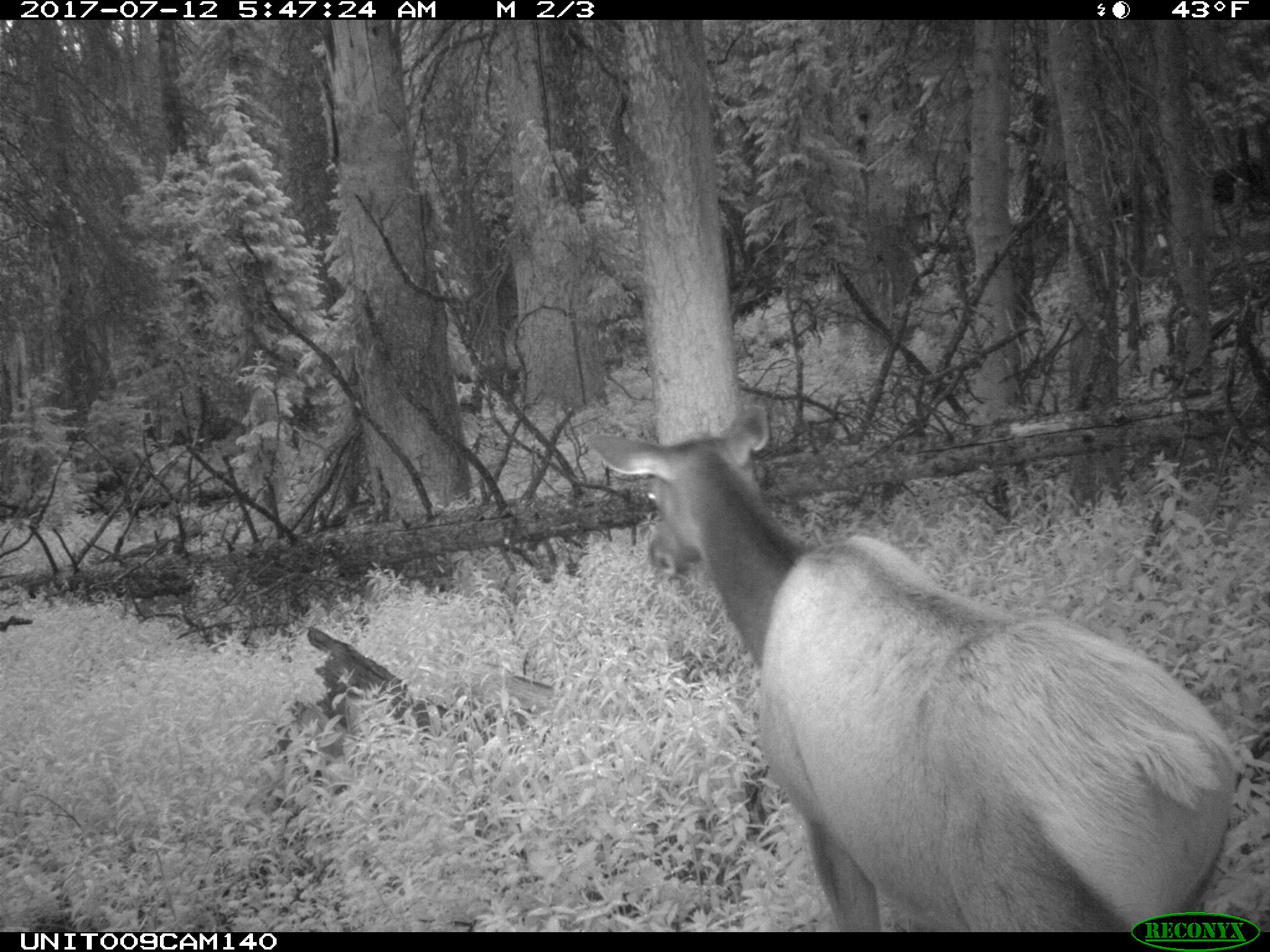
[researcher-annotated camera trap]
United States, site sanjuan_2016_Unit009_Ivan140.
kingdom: Animalia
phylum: Chordata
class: Mammalia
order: Artiodactyla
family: Cervidae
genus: Cervus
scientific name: Cervus elaphus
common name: red deer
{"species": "Cervus elaphus (red deer)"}